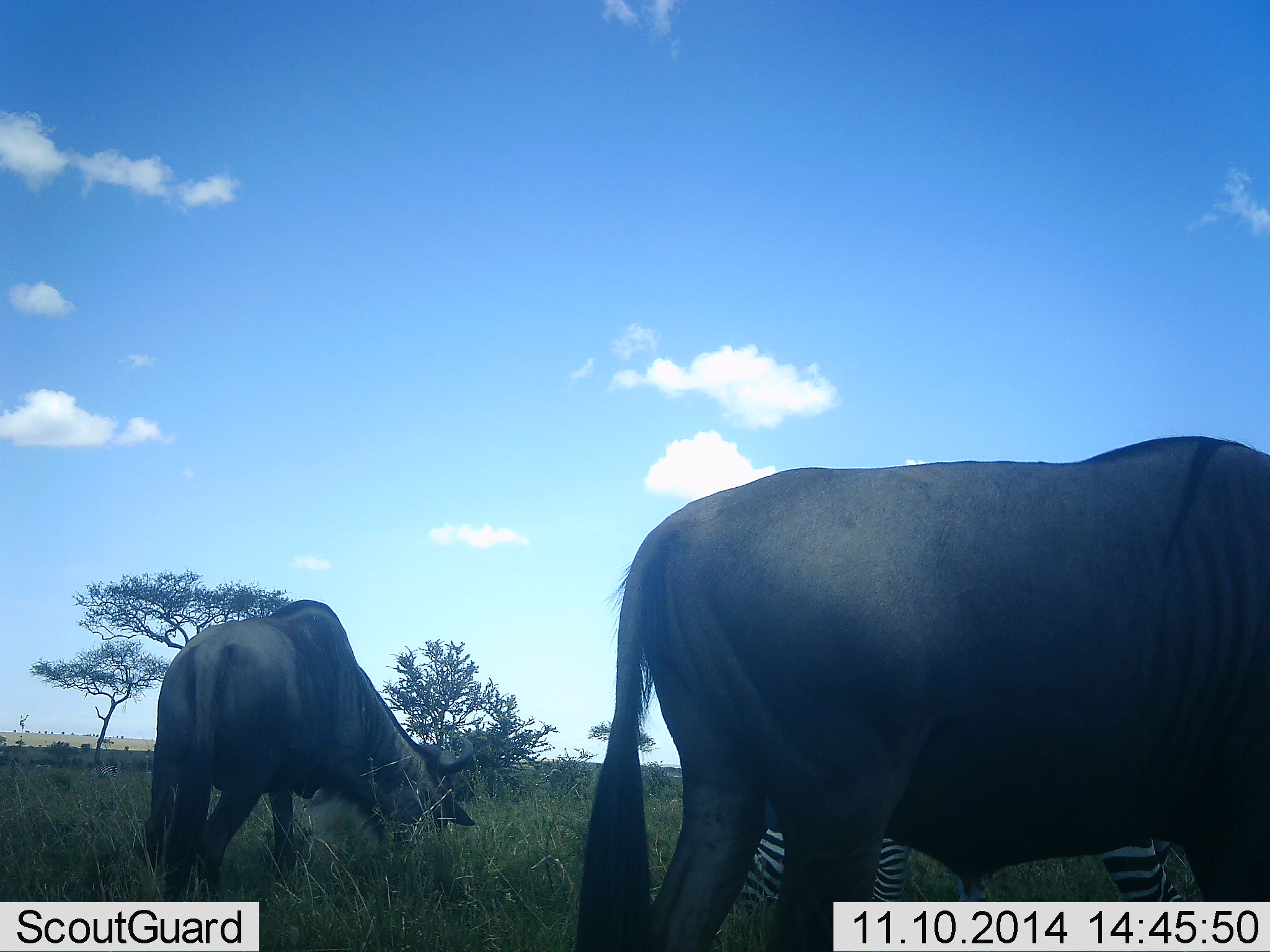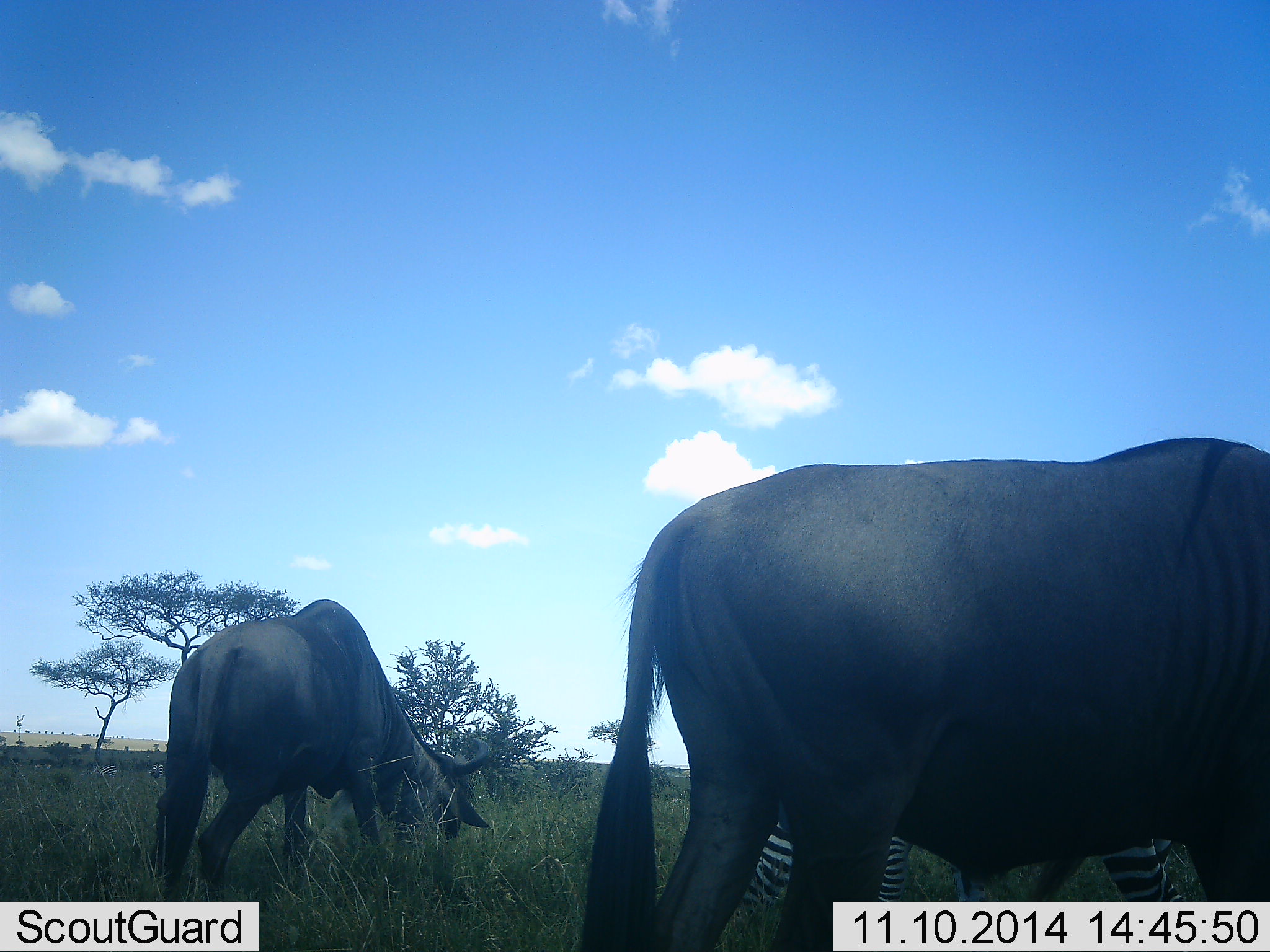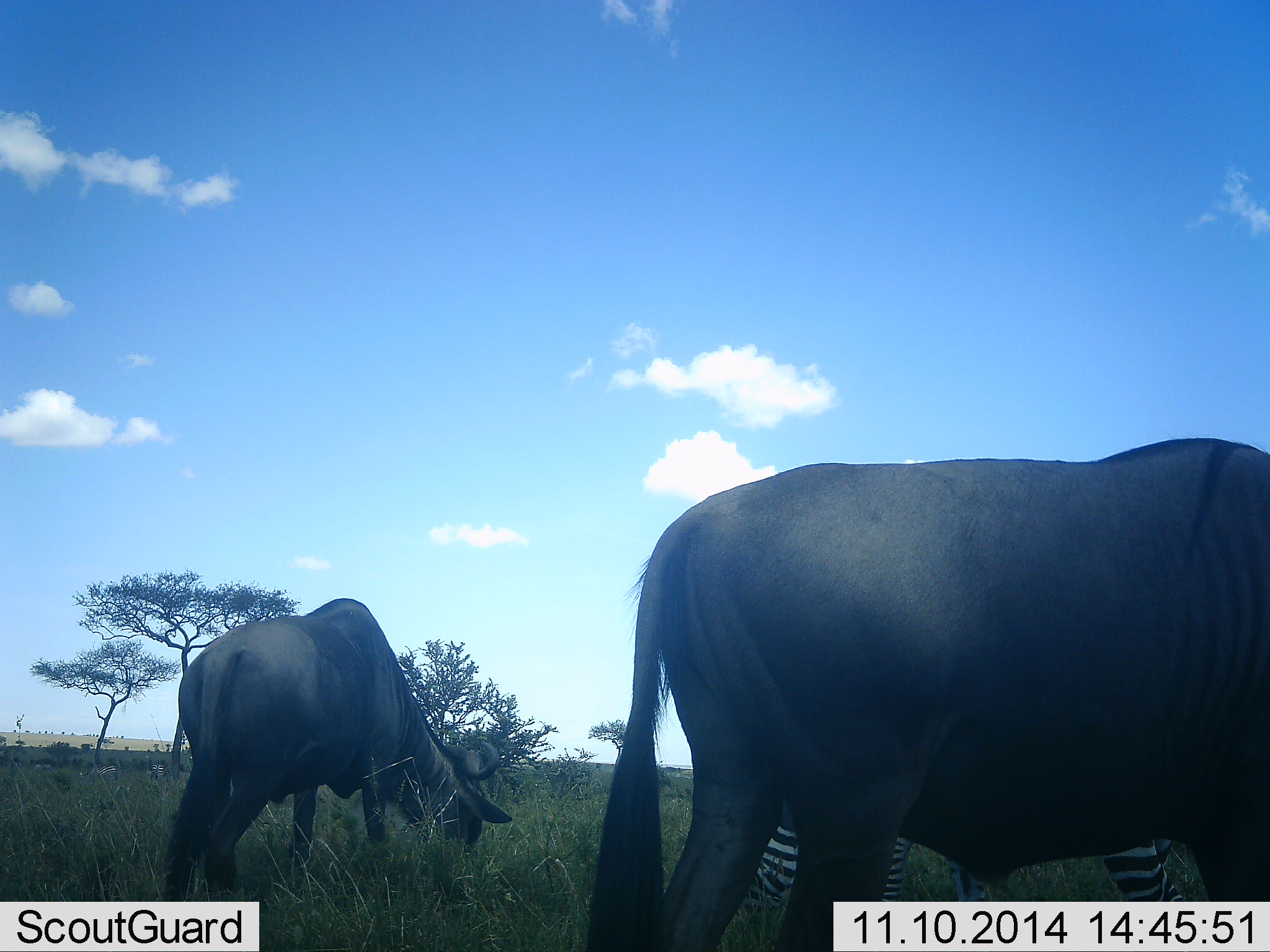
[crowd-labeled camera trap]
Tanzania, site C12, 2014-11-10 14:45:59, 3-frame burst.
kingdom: Animalia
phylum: Chordata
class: Mammalia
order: Artiodactyla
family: Bovidae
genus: Connochaetes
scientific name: Connochaetes taurinus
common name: blue wildebeest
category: wildebeest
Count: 2.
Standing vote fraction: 17%.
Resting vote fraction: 0%.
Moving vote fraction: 8%.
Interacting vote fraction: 0%.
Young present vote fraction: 0%.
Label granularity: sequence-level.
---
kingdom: Animalia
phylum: Chordata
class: Mammalia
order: Perissodactyla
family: Equidae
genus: Equus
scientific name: Equus quagga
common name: plains zebra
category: zebra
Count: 1.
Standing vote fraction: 60%.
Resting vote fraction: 0%.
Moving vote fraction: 0%.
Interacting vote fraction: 0%.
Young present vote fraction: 0%.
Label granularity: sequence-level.